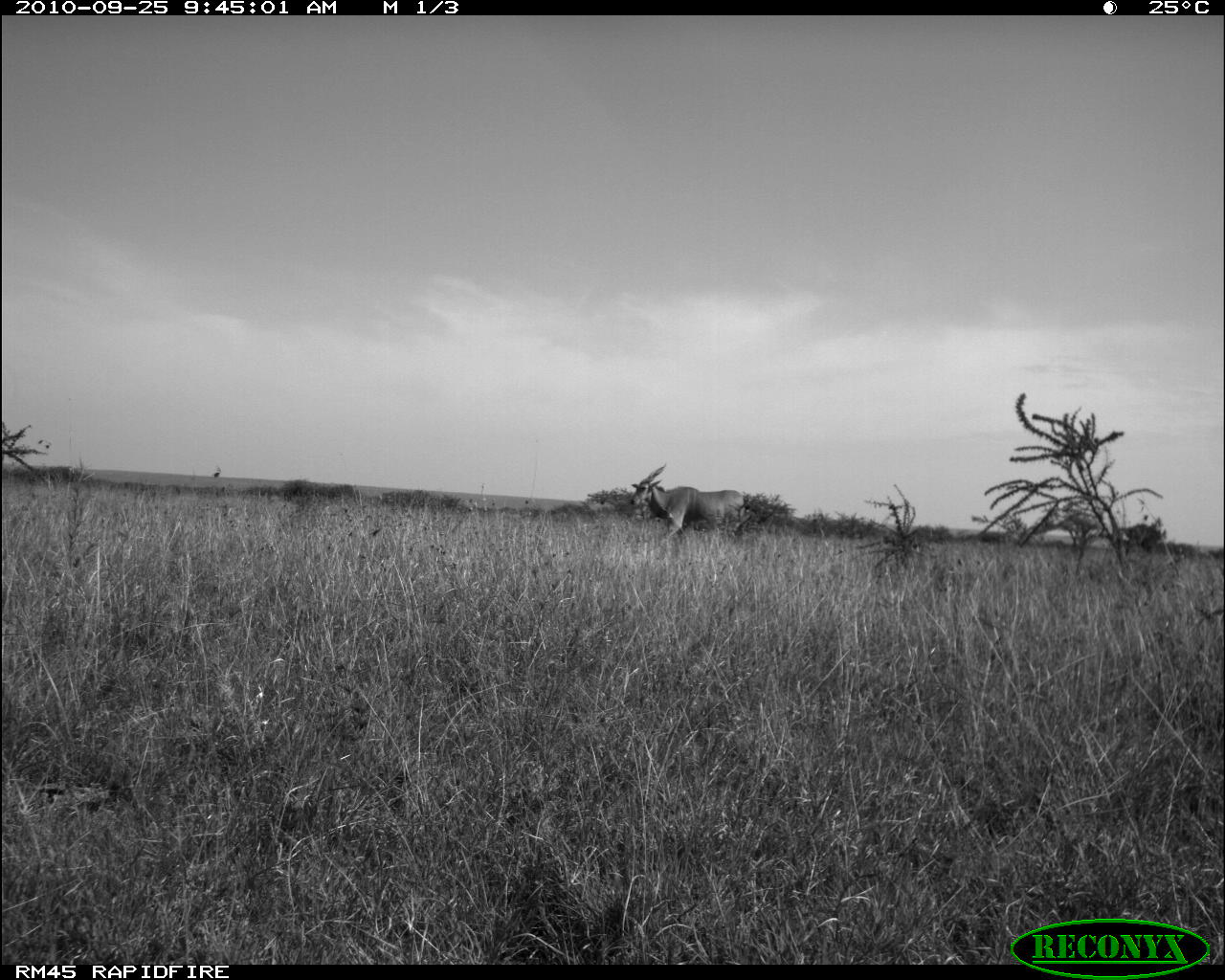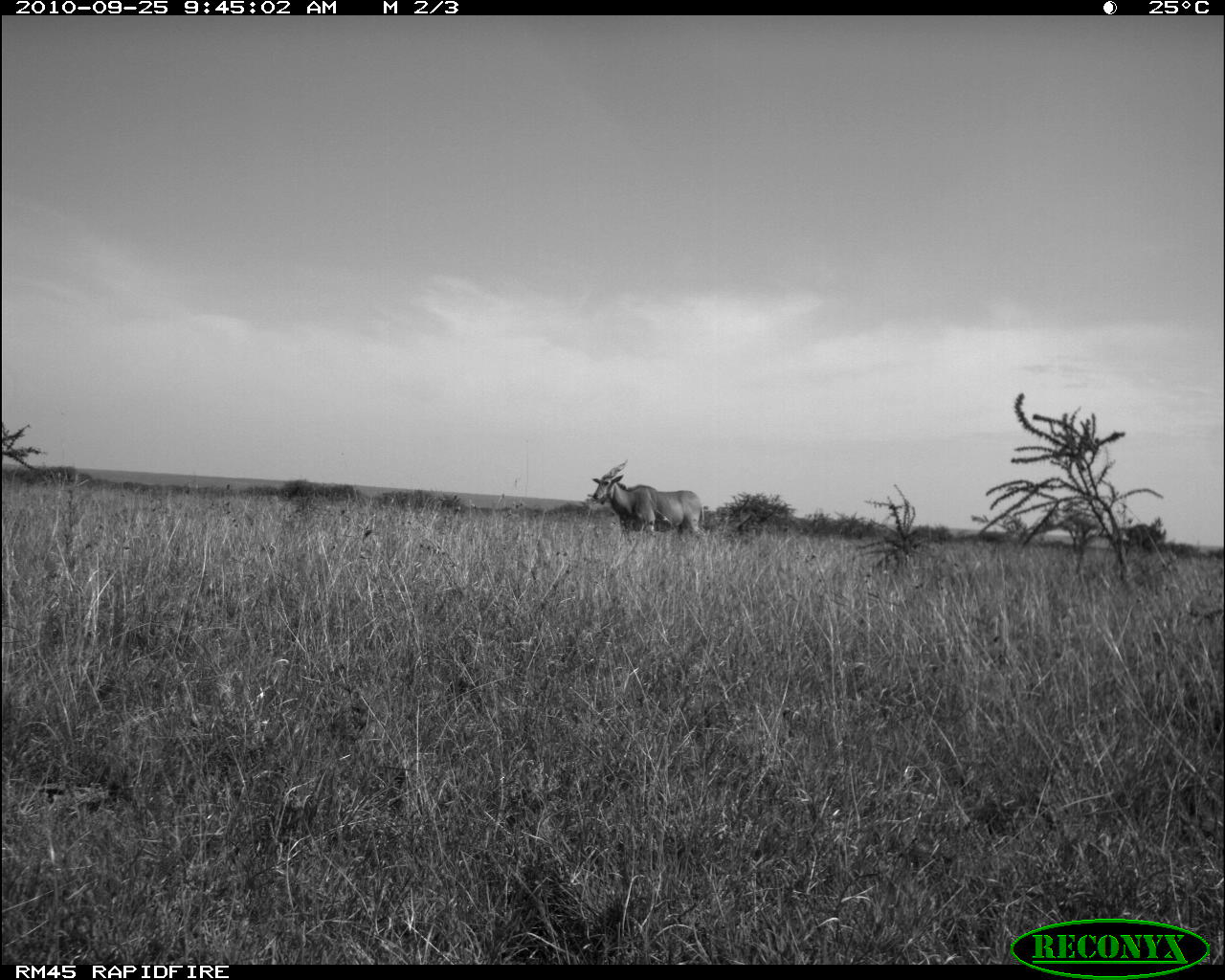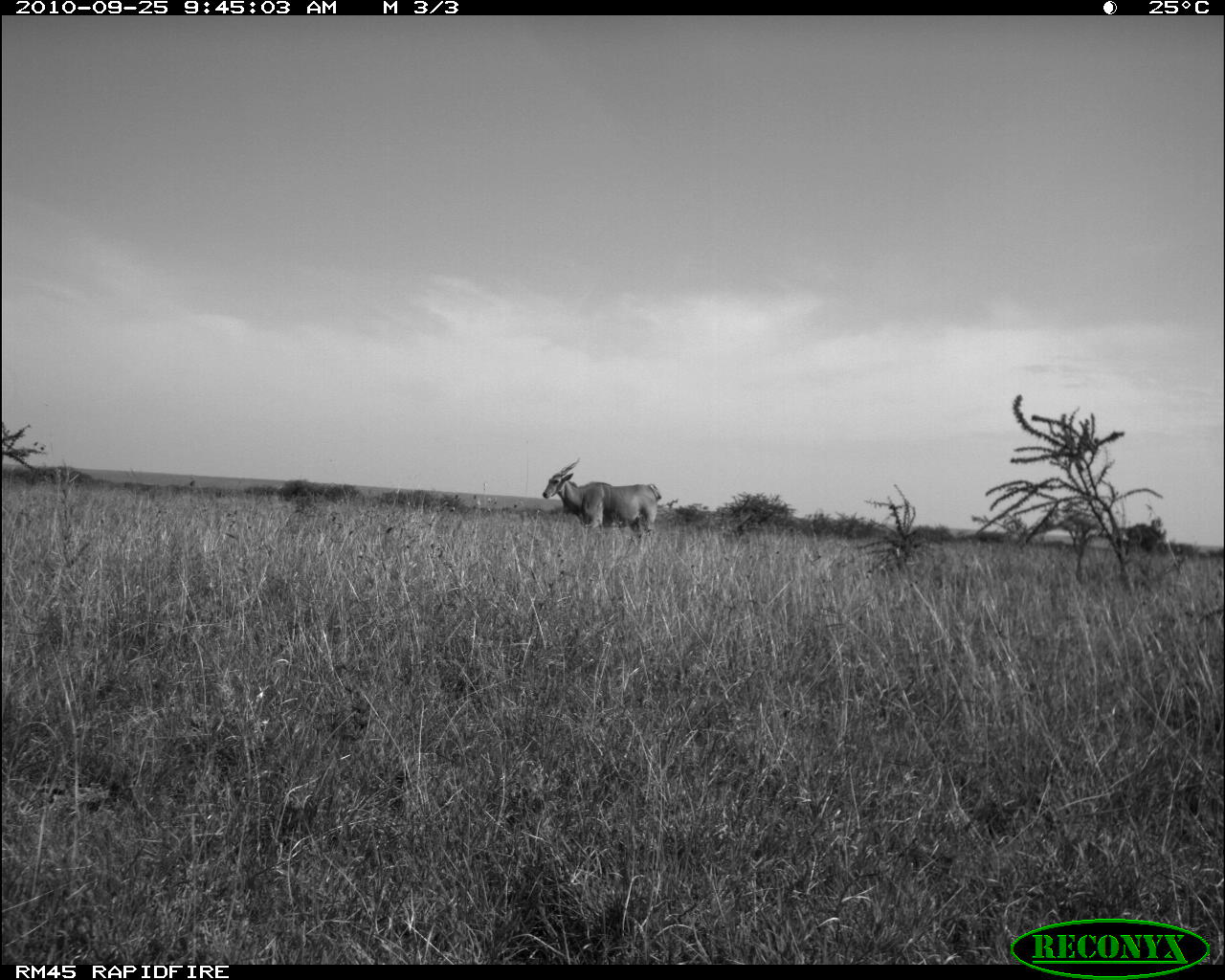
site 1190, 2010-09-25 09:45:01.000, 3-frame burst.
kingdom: Animalia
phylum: Chordata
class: Mammalia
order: Artiodactyla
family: Bovidae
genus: Tragelaphus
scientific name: Tragelaphus oryx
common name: eland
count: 1